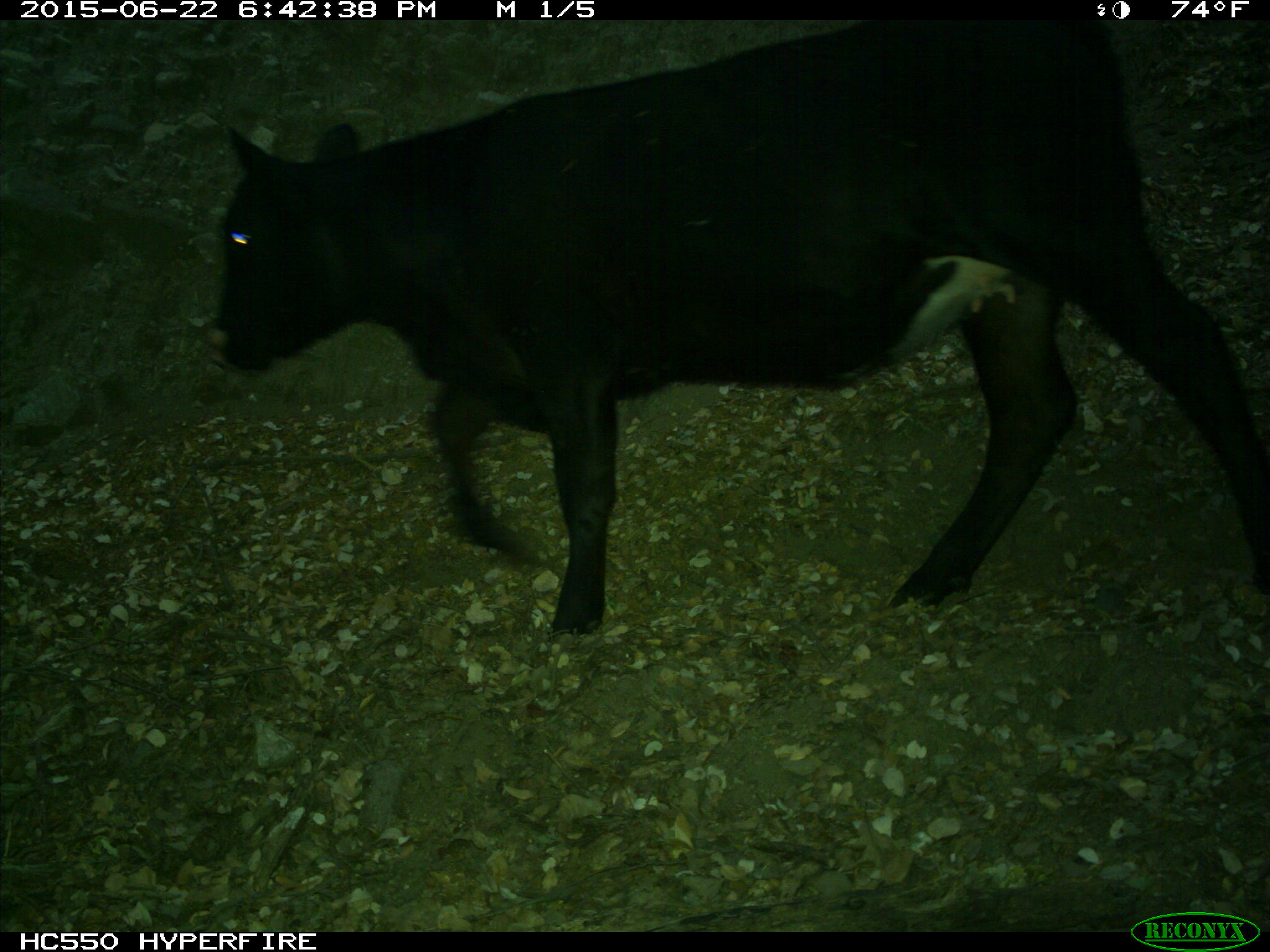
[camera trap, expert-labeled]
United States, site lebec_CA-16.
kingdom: Animalia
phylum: Chordata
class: Mammalia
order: Artiodactyla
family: Bovidae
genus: Bos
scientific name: Bos taurus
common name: domestic cow